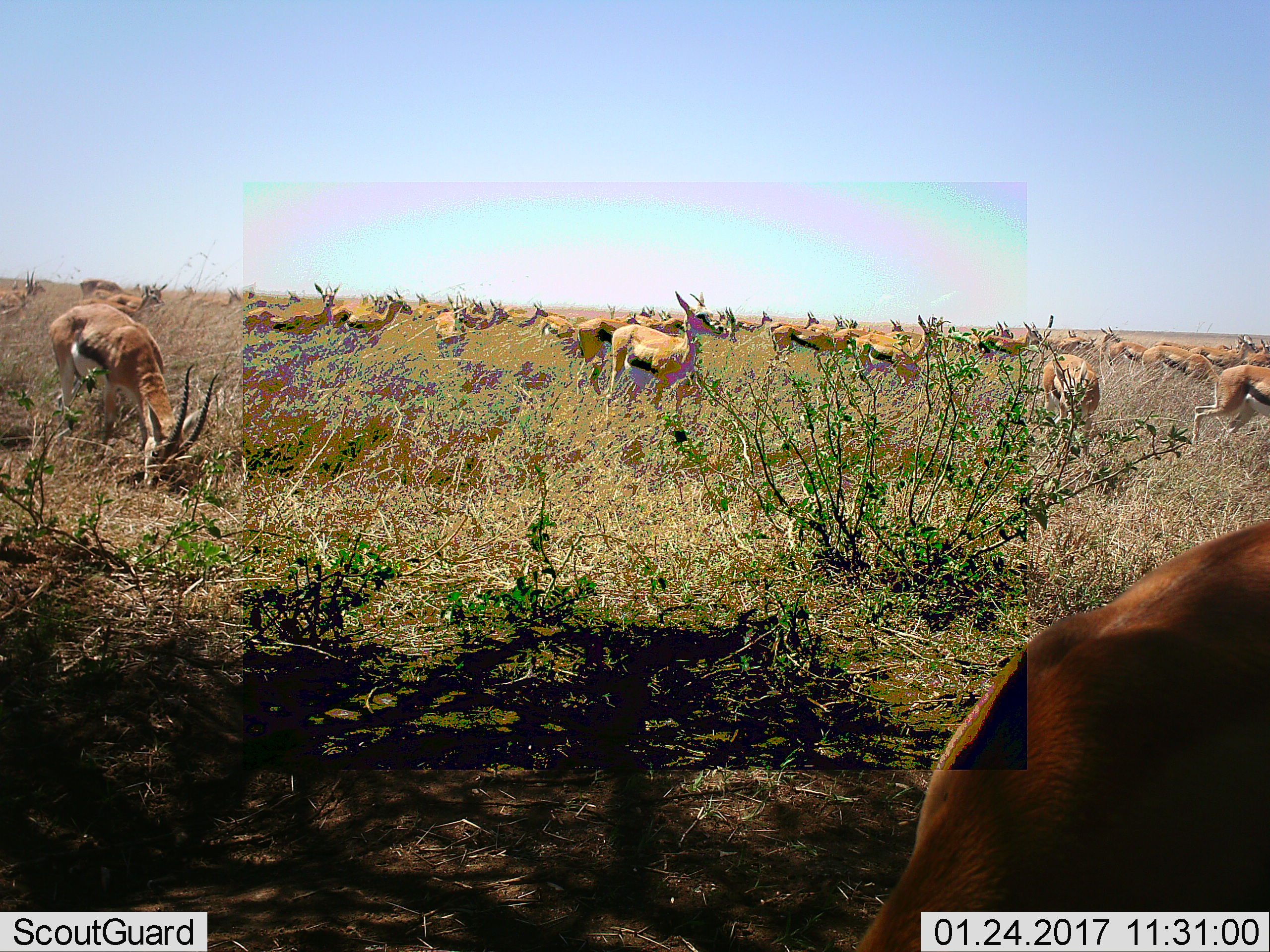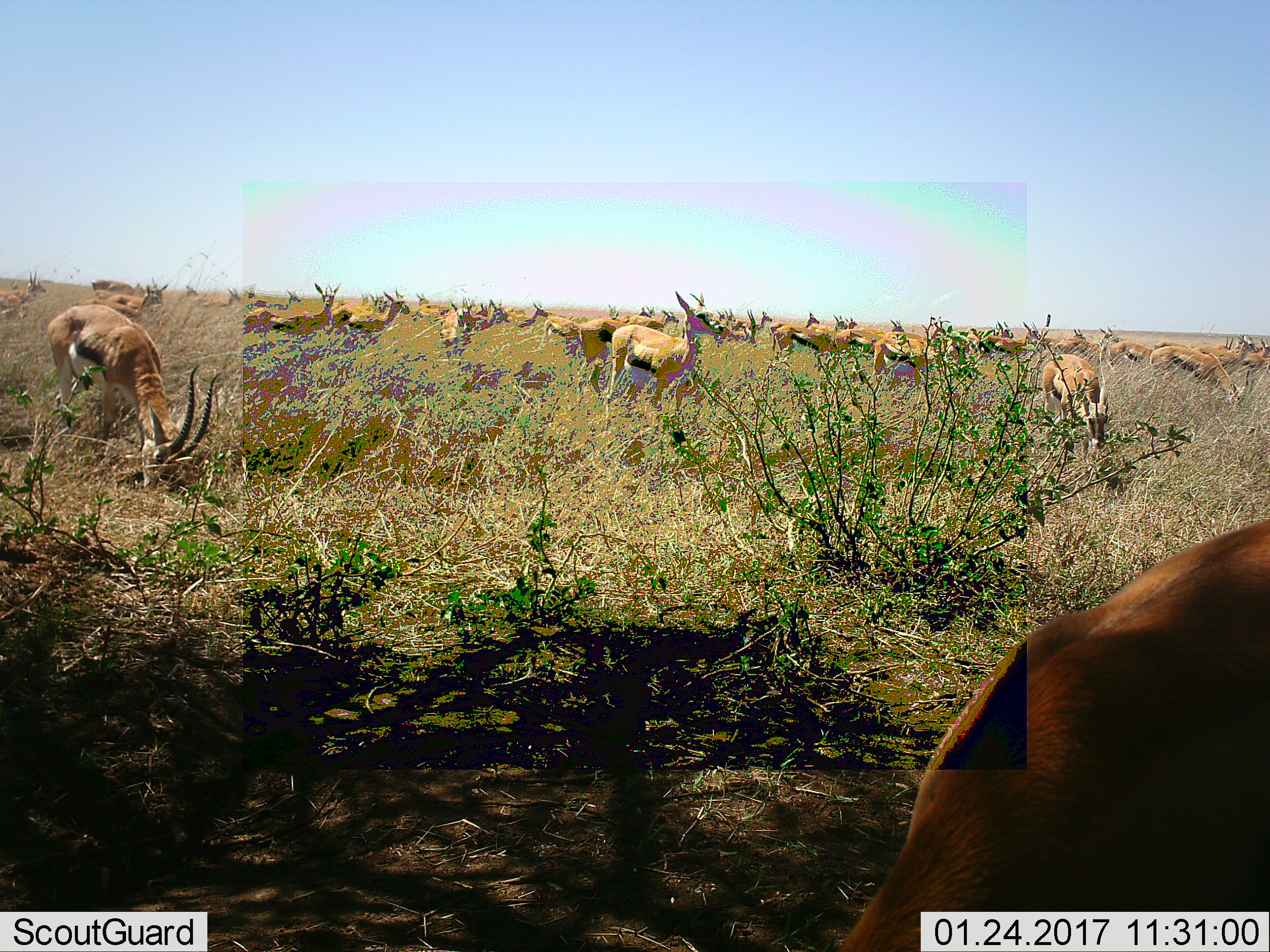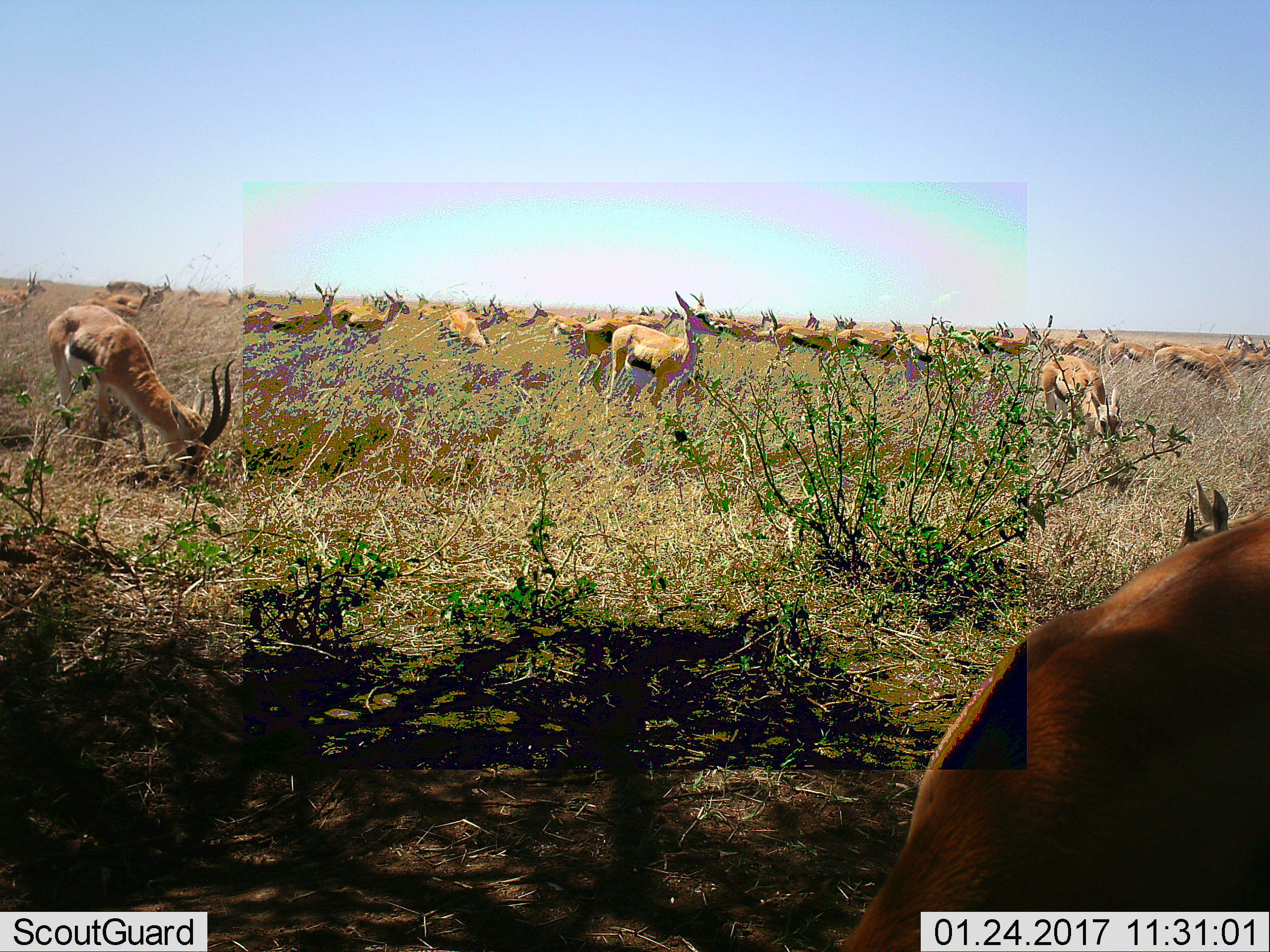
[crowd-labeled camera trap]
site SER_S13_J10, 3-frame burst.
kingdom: Animalia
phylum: Chordata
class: Mammalia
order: Artiodactyla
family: Bovidae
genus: Eudorcas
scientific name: Eudorcas thomsonii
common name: thomson's gazelle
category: gazellethomsons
Gazellethomsons (thomson's gazelle) (Eudorcas thomsonii), count 11-50. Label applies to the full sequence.